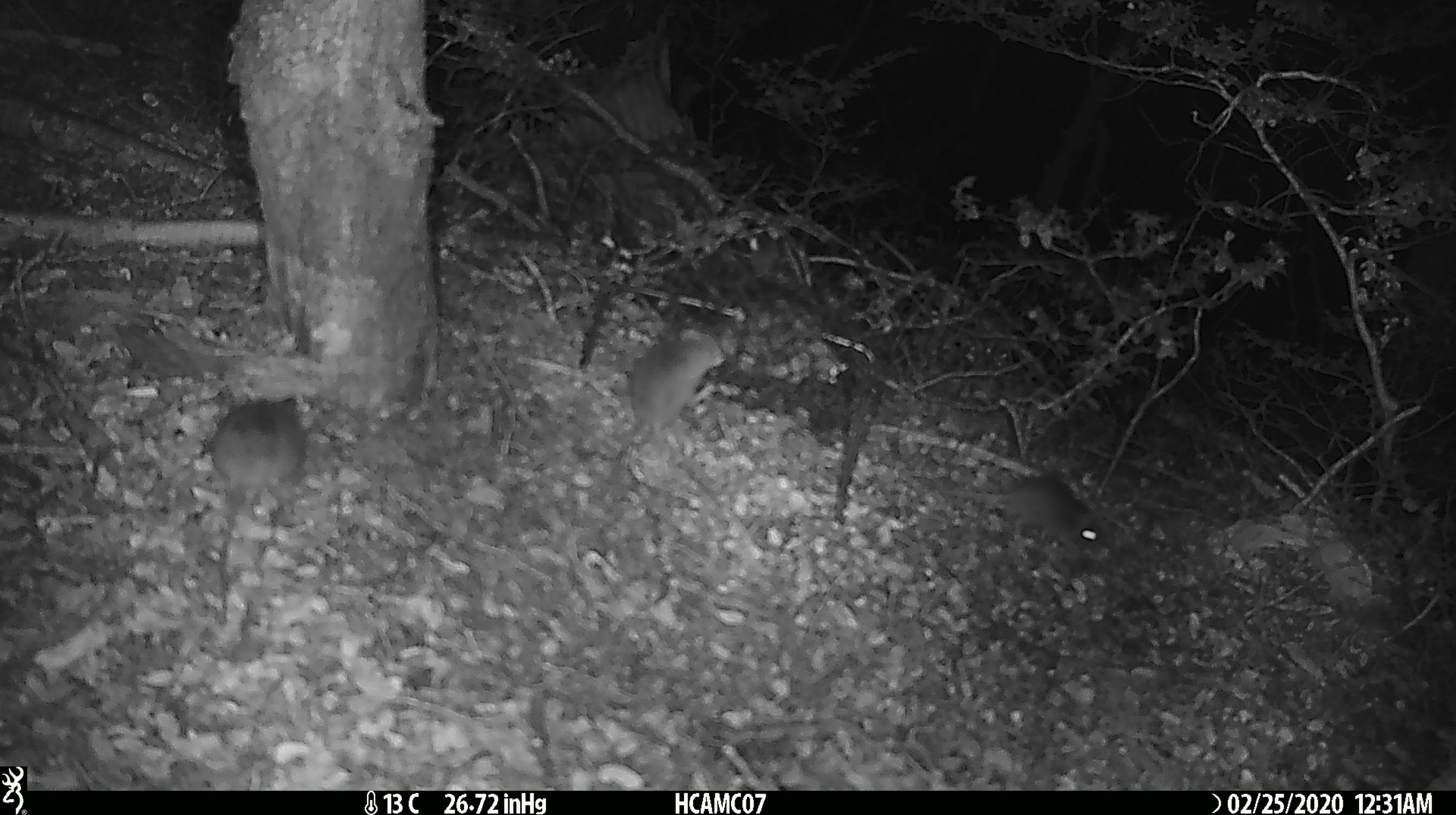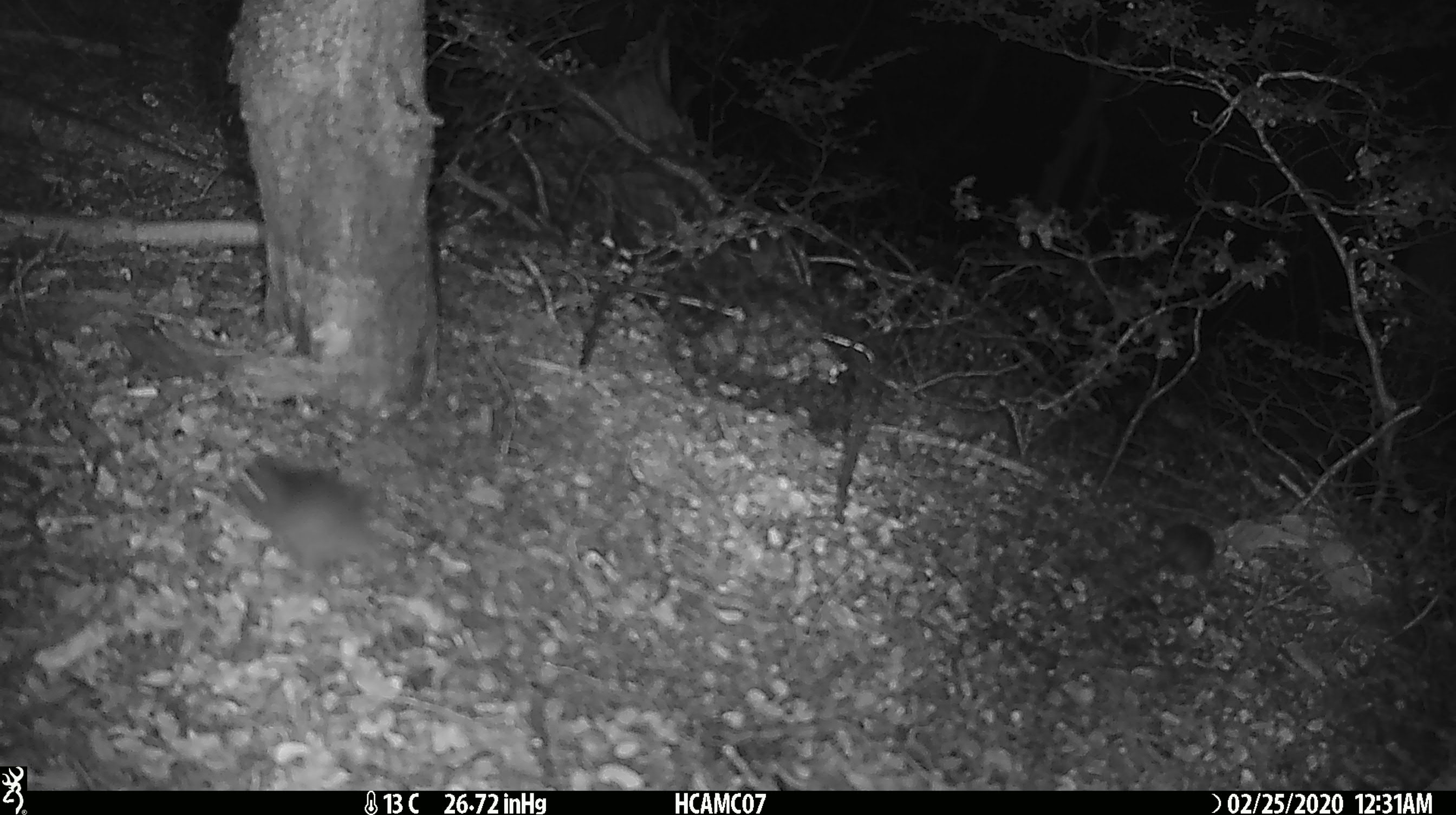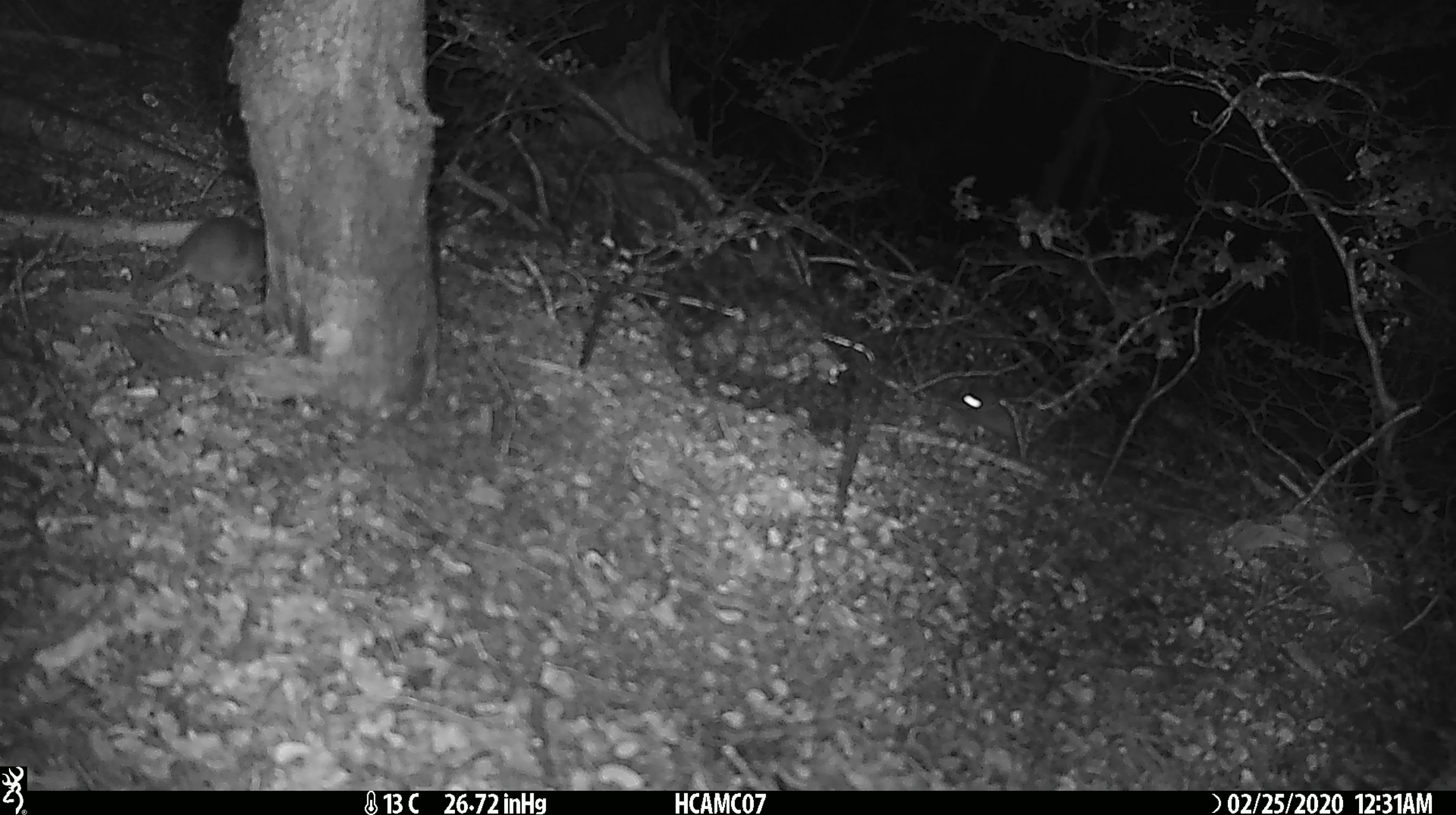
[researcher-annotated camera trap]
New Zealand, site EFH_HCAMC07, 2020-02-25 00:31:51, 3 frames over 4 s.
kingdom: Animalia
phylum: Chordata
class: Mammalia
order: Rodentia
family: Muridae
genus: Mus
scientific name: Mus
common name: mouse